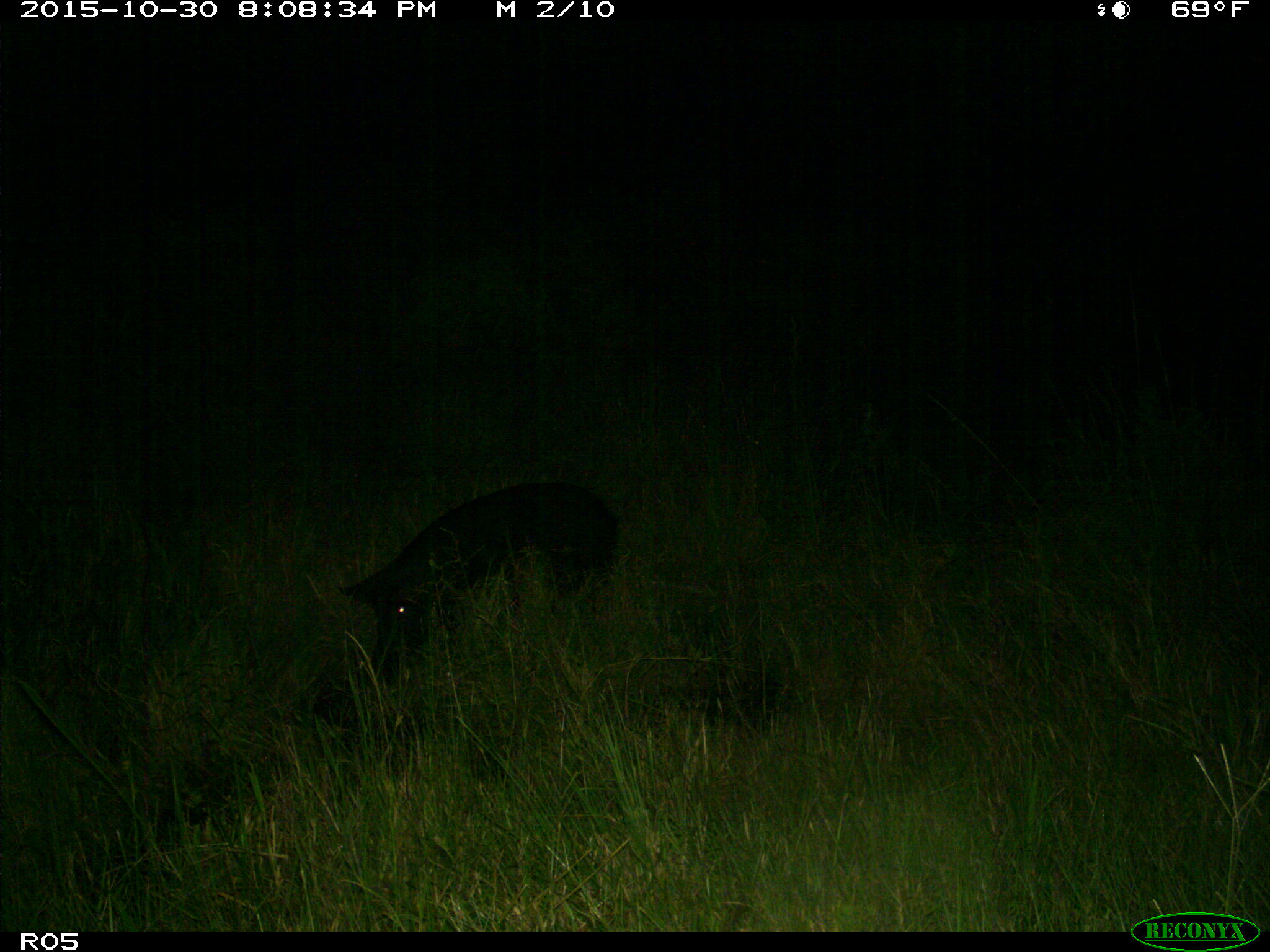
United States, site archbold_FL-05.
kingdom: Animalia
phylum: Chordata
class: Mammalia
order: Artiodactyla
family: Suidae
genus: Sus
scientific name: Sus scrofa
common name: wild boar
Sus scrofa (wild boar).